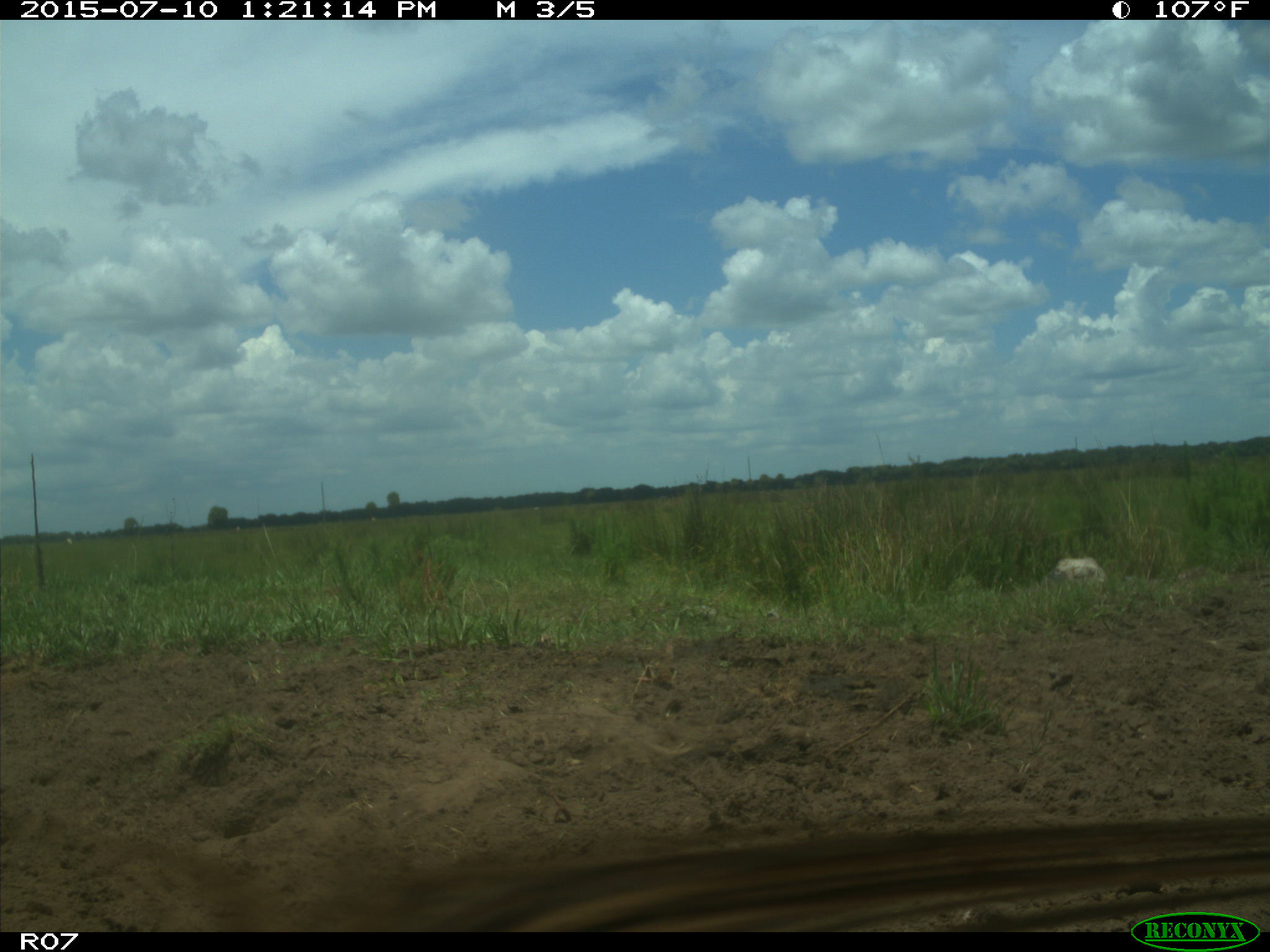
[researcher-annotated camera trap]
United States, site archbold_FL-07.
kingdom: Animalia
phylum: Chordata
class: Mammalia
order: Artiodactyla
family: Bovidae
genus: Bos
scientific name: Bos taurus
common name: domestic cow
Bos taurus (domestic cow).